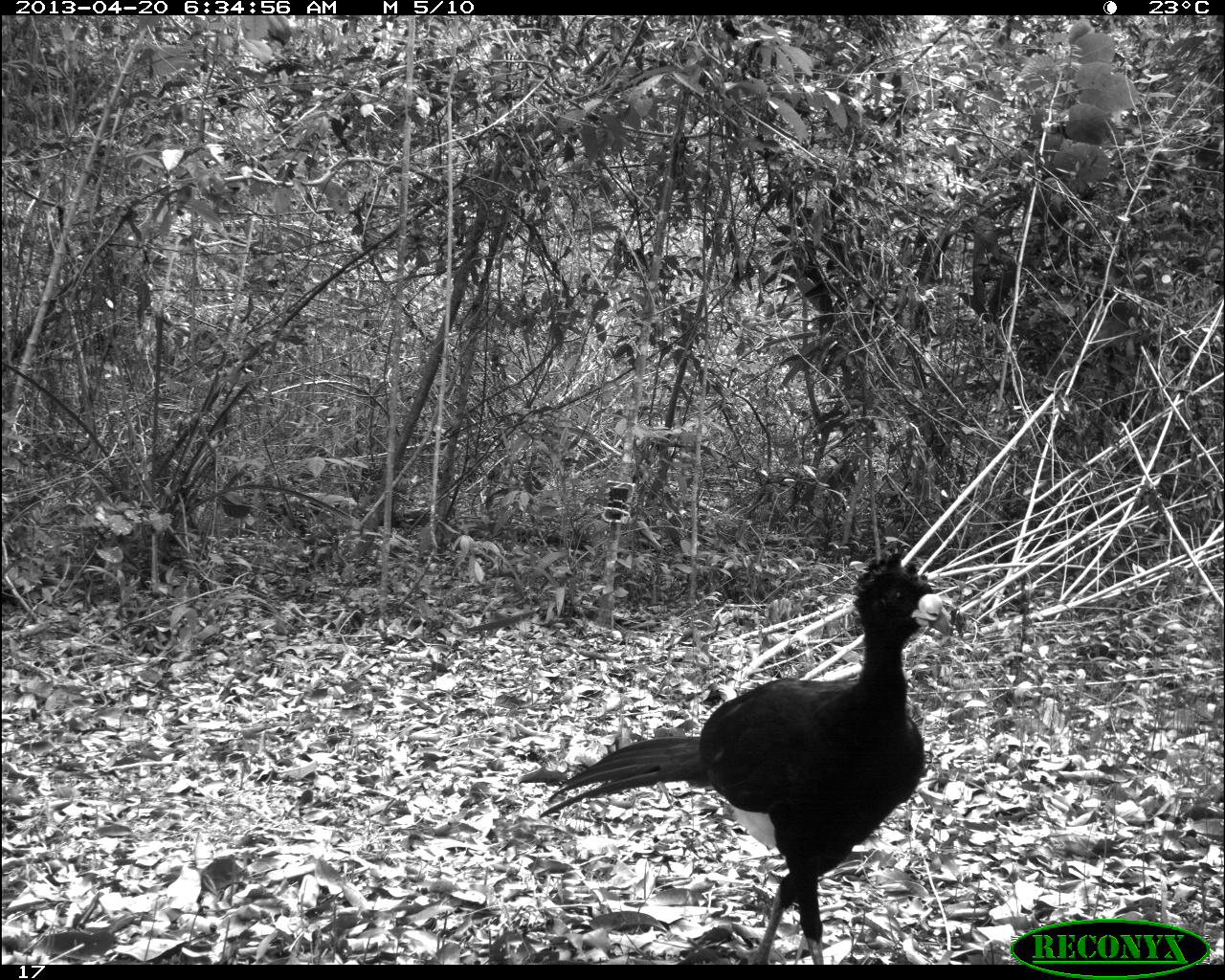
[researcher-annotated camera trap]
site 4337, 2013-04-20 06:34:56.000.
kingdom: Animalia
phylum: Chordata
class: Aves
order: Galliformes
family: Cracidae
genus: Crax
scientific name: Crax rubra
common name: great curassow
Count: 1.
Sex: male.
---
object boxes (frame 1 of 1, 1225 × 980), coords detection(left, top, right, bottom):
crax rubra: detection(532, 545, 954, 961)